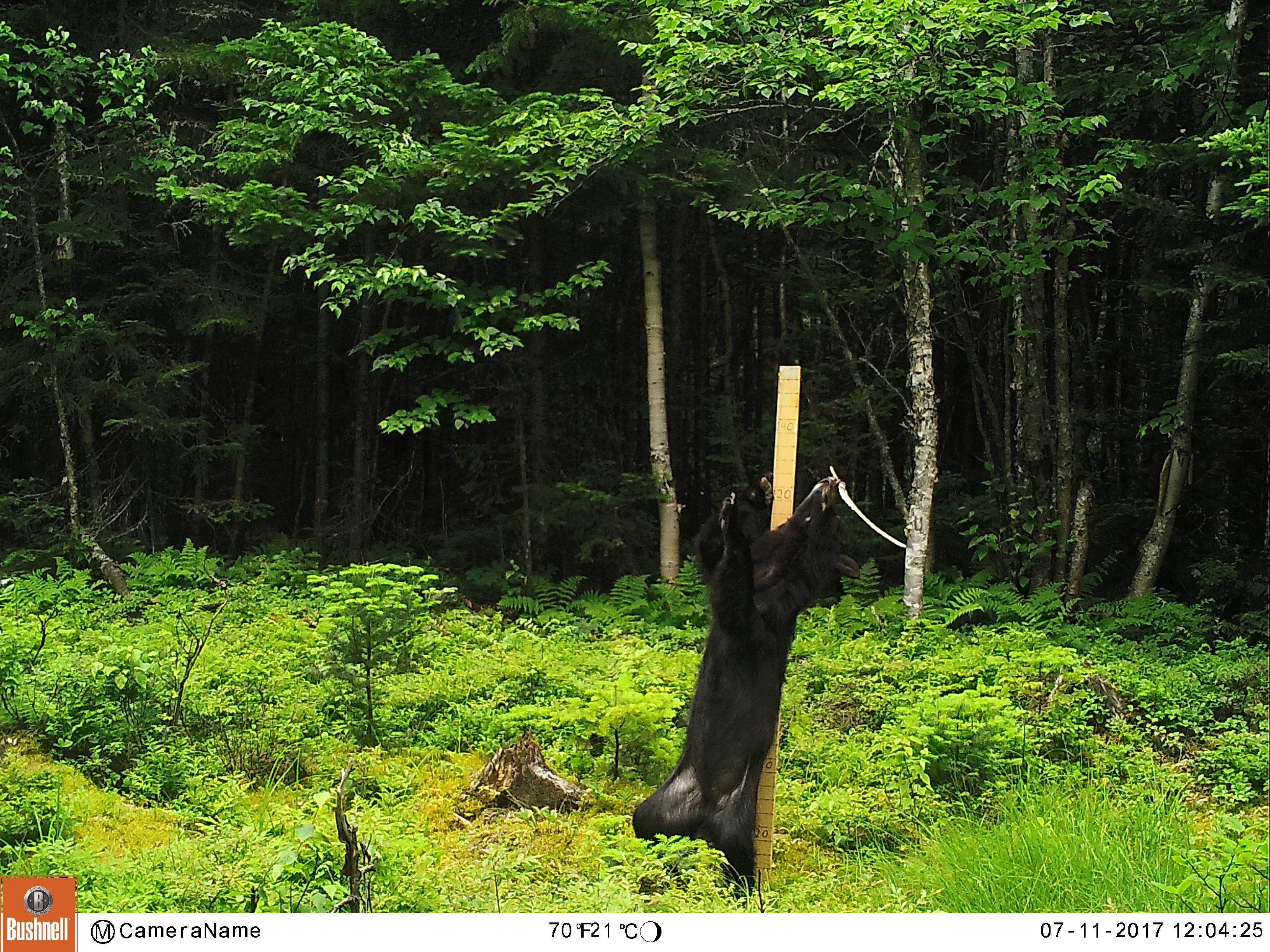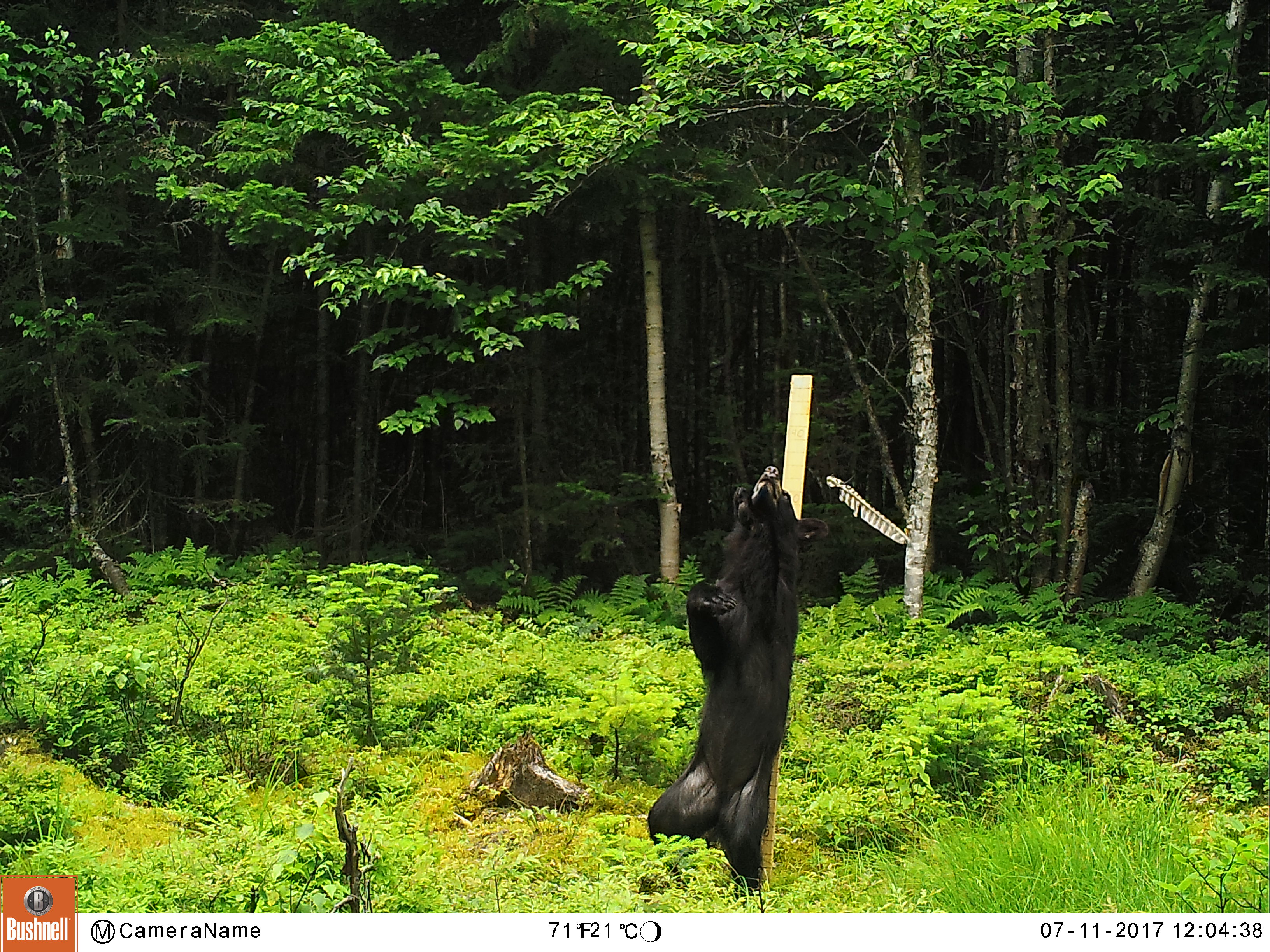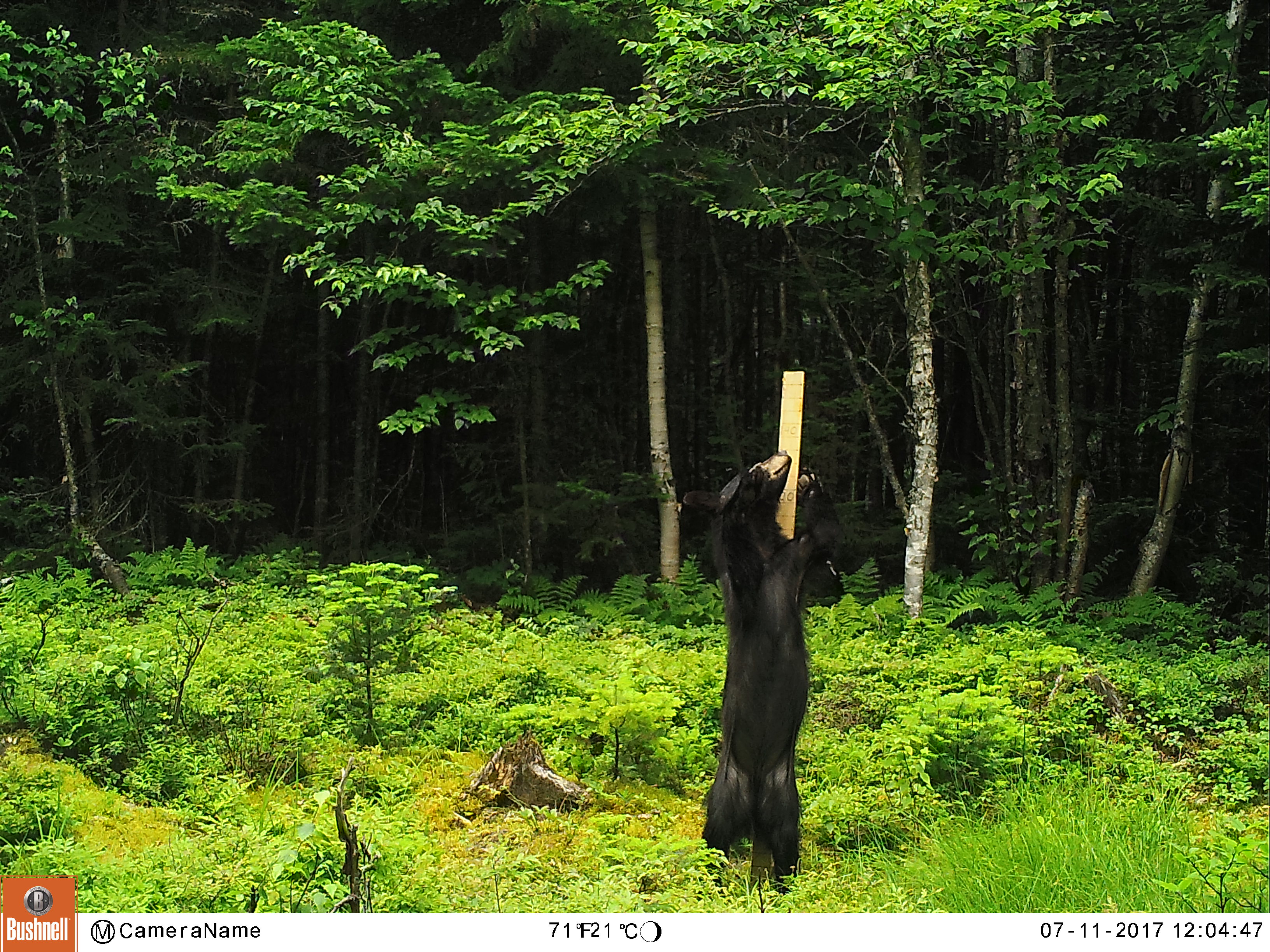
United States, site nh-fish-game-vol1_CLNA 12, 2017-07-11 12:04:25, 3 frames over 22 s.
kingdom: Animalia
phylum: Chordata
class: Mammalia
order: Carnivora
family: Ursidae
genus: Ursus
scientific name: Ursus americanus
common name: black bear